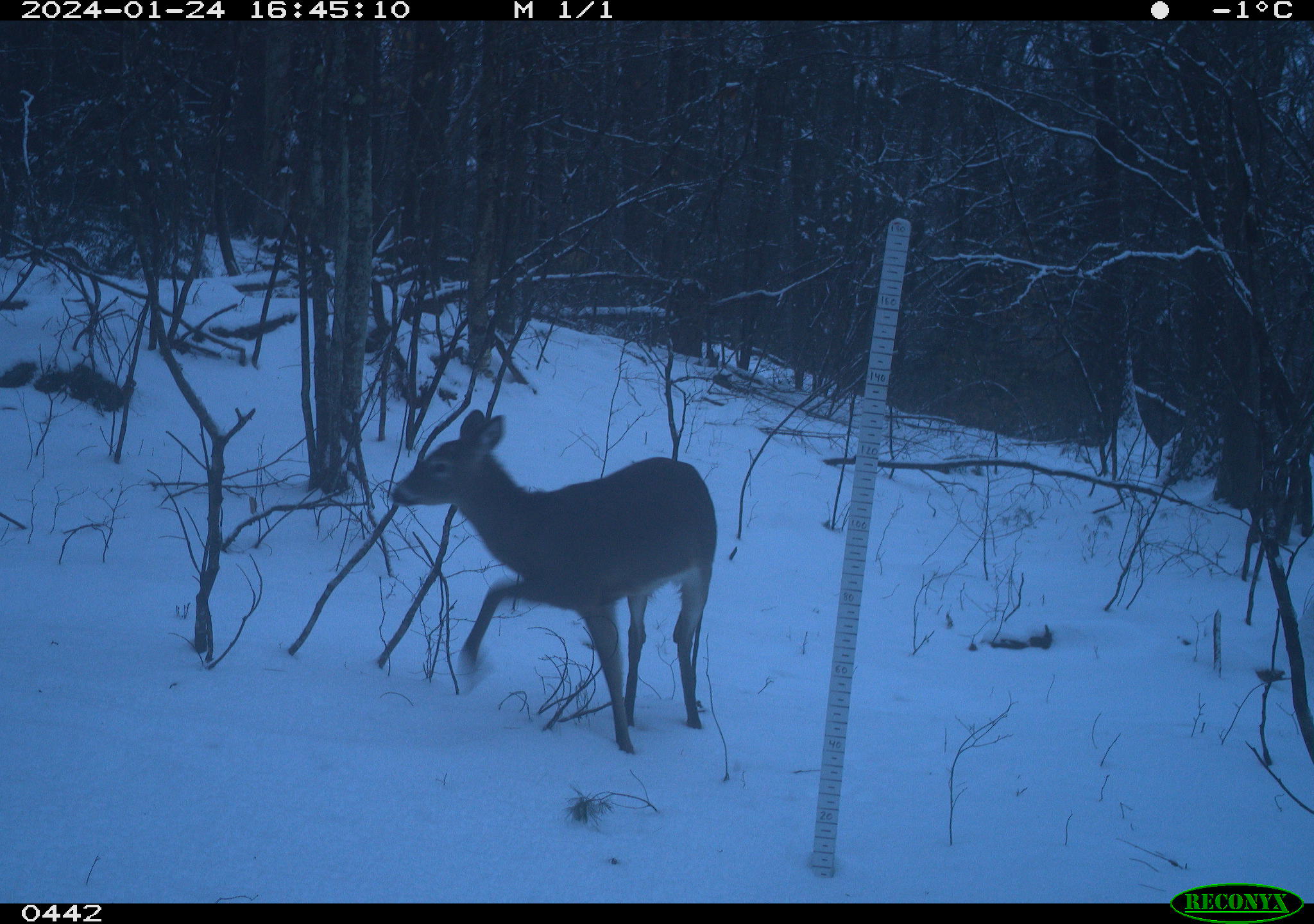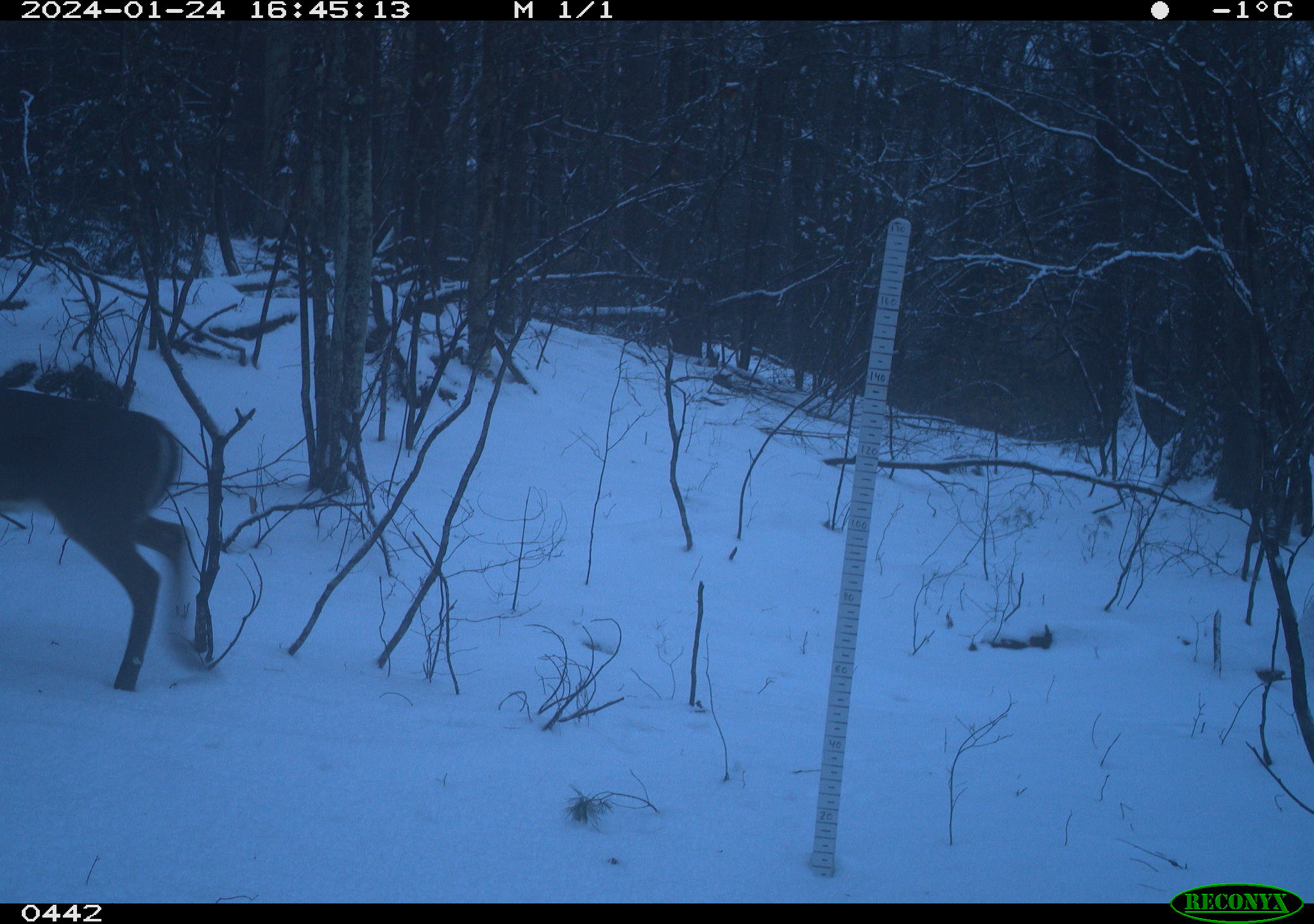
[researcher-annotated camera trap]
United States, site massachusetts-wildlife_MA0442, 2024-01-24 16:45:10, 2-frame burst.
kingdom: Animalia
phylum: Chordata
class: Mammalia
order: Artiodactyla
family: Cervidae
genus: Odocoileus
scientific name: Odocoileus virginianus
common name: white-tailed deer